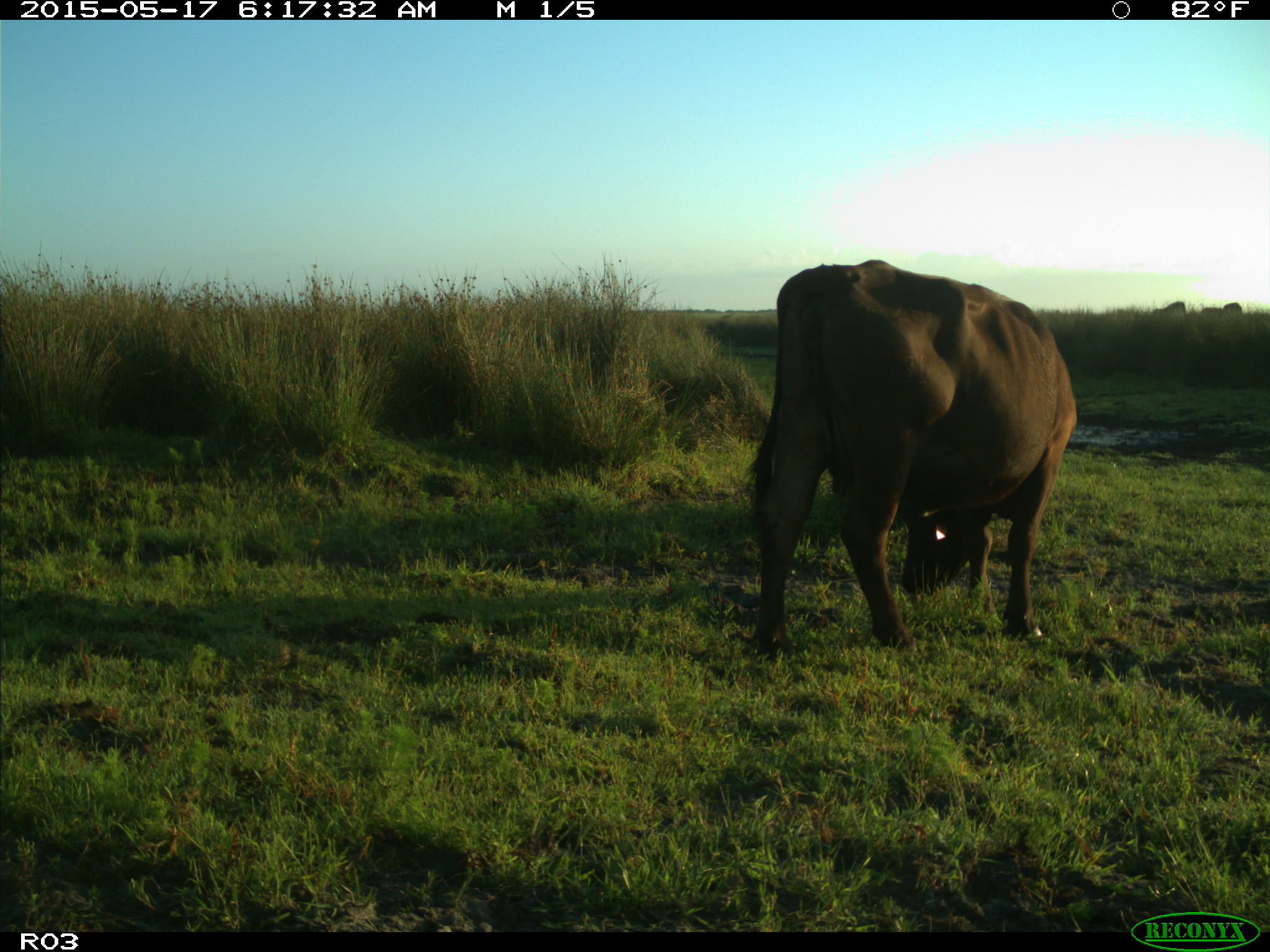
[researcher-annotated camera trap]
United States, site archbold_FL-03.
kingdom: Animalia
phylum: Chordata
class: Mammalia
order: Artiodactyla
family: Bovidae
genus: Bos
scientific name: Bos taurus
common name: domestic cow